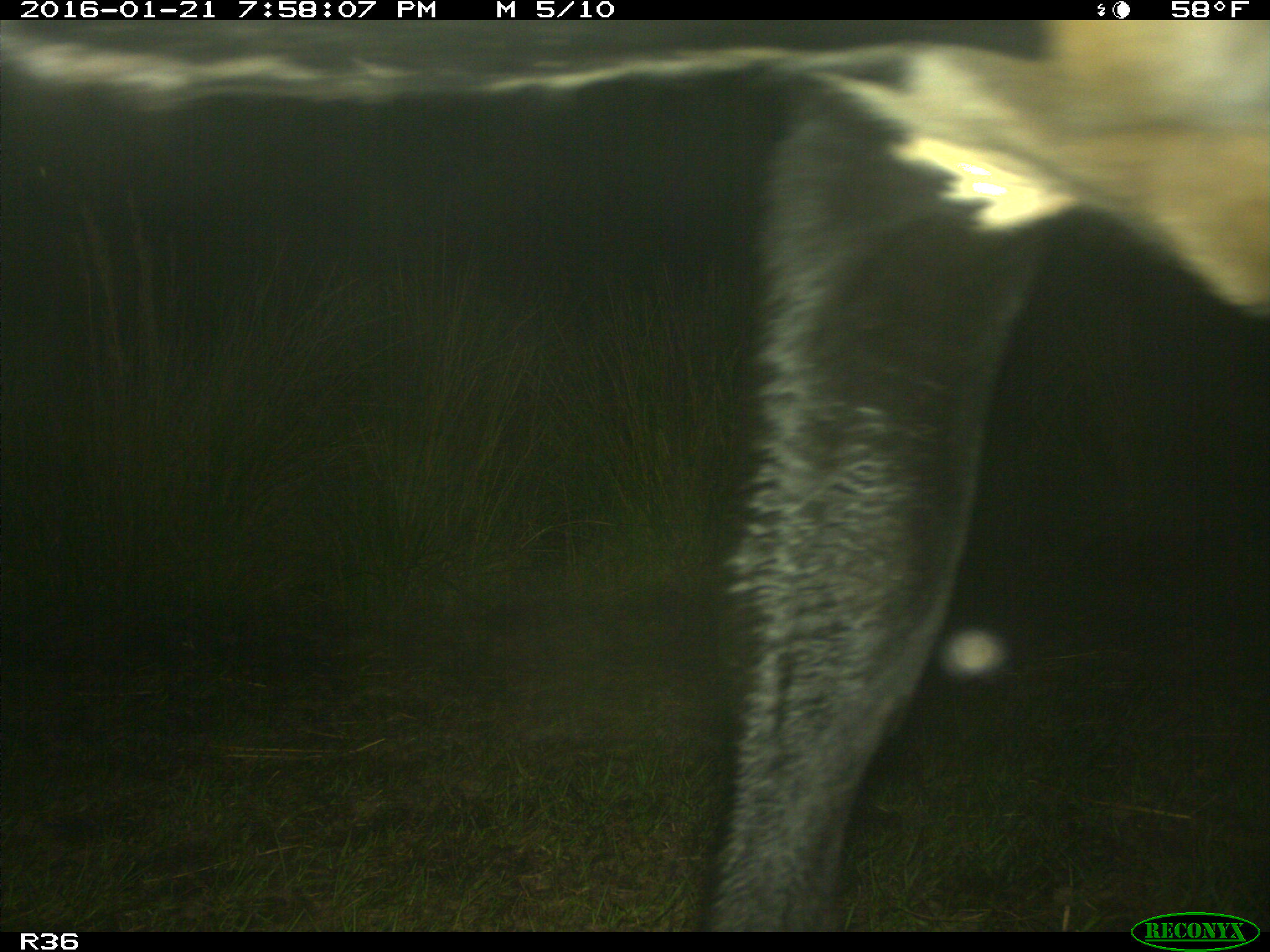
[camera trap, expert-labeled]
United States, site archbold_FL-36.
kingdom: Animalia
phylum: Chordata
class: Mammalia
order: Artiodactyla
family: Bovidae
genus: Bos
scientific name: Bos taurus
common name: domestic cow